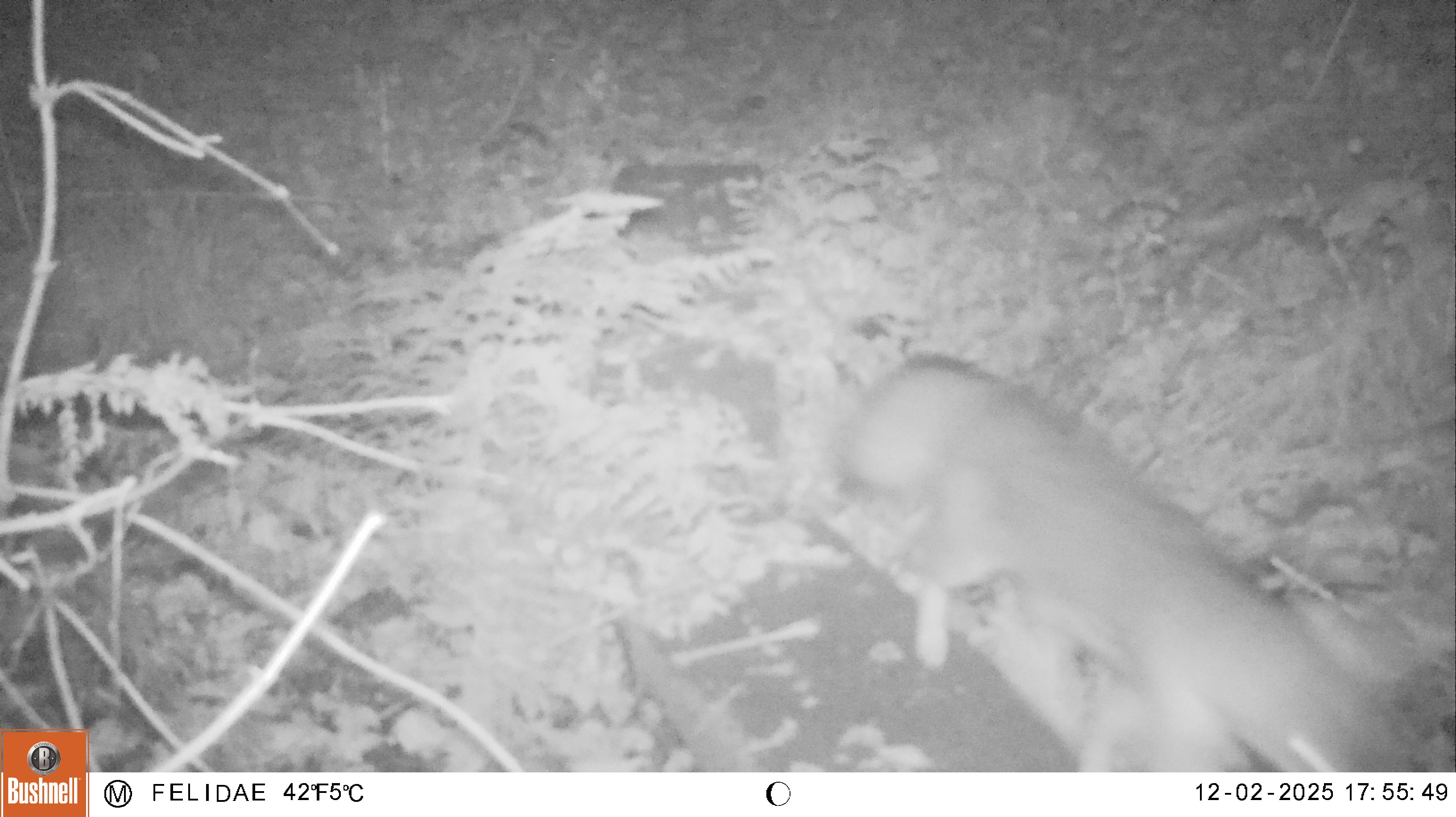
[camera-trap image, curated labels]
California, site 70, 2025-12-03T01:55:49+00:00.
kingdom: Animalia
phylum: Chordata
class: Mammalia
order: Carnivora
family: Canidae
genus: Urocyon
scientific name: Urocyon cinereoargenteus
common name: gray fox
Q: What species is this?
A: Gray fox (Urocyon cinereoargenteus).